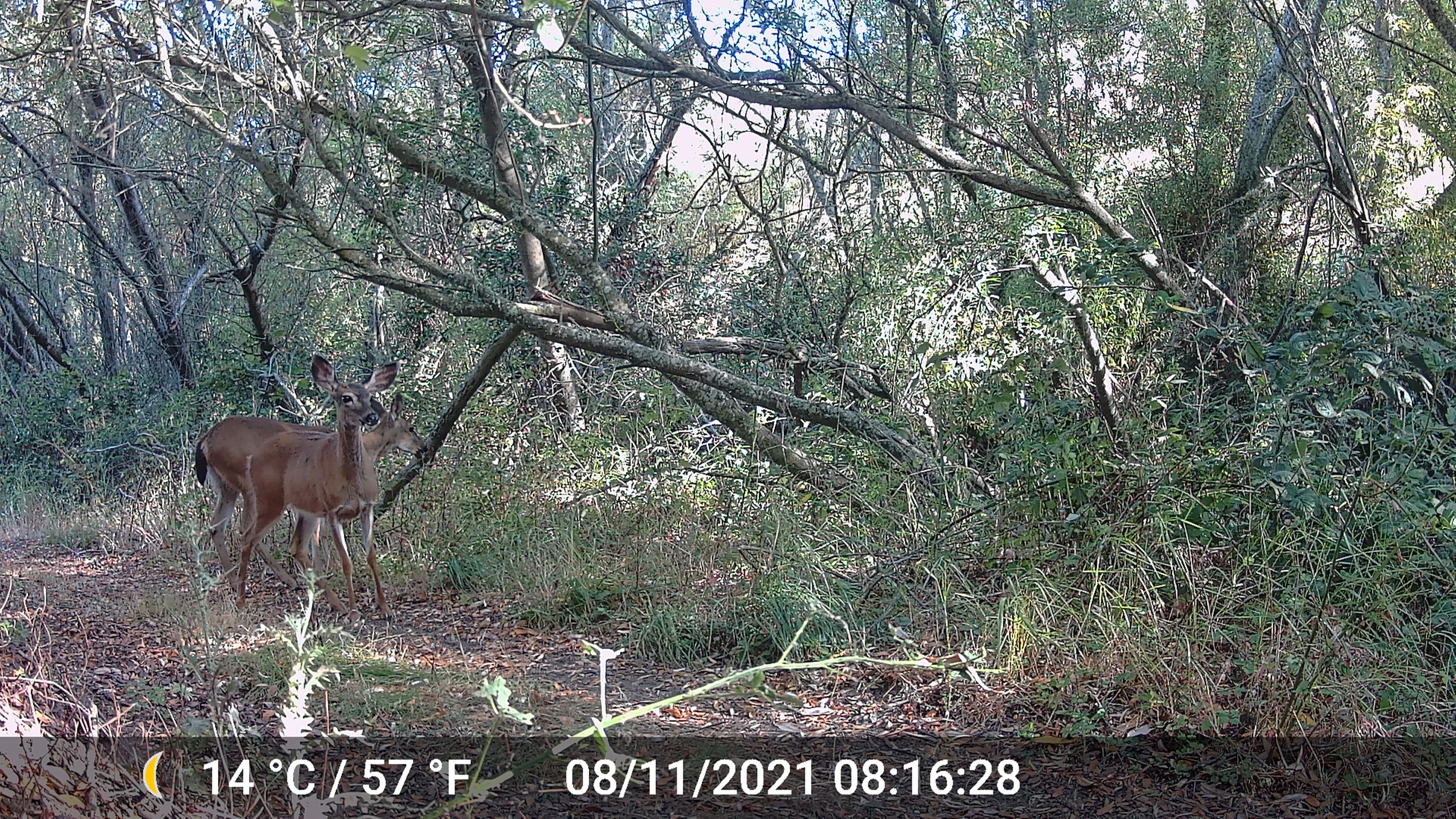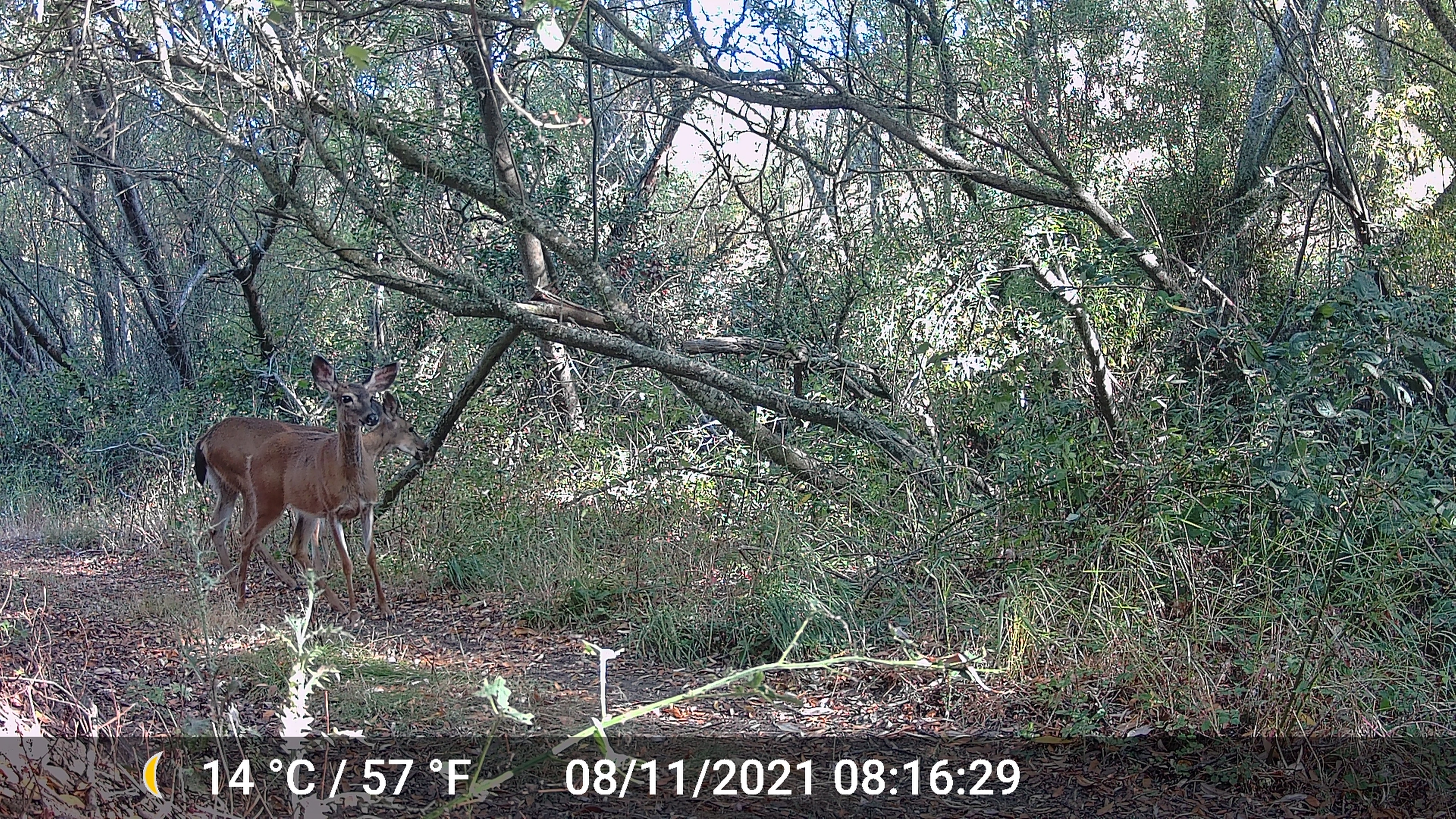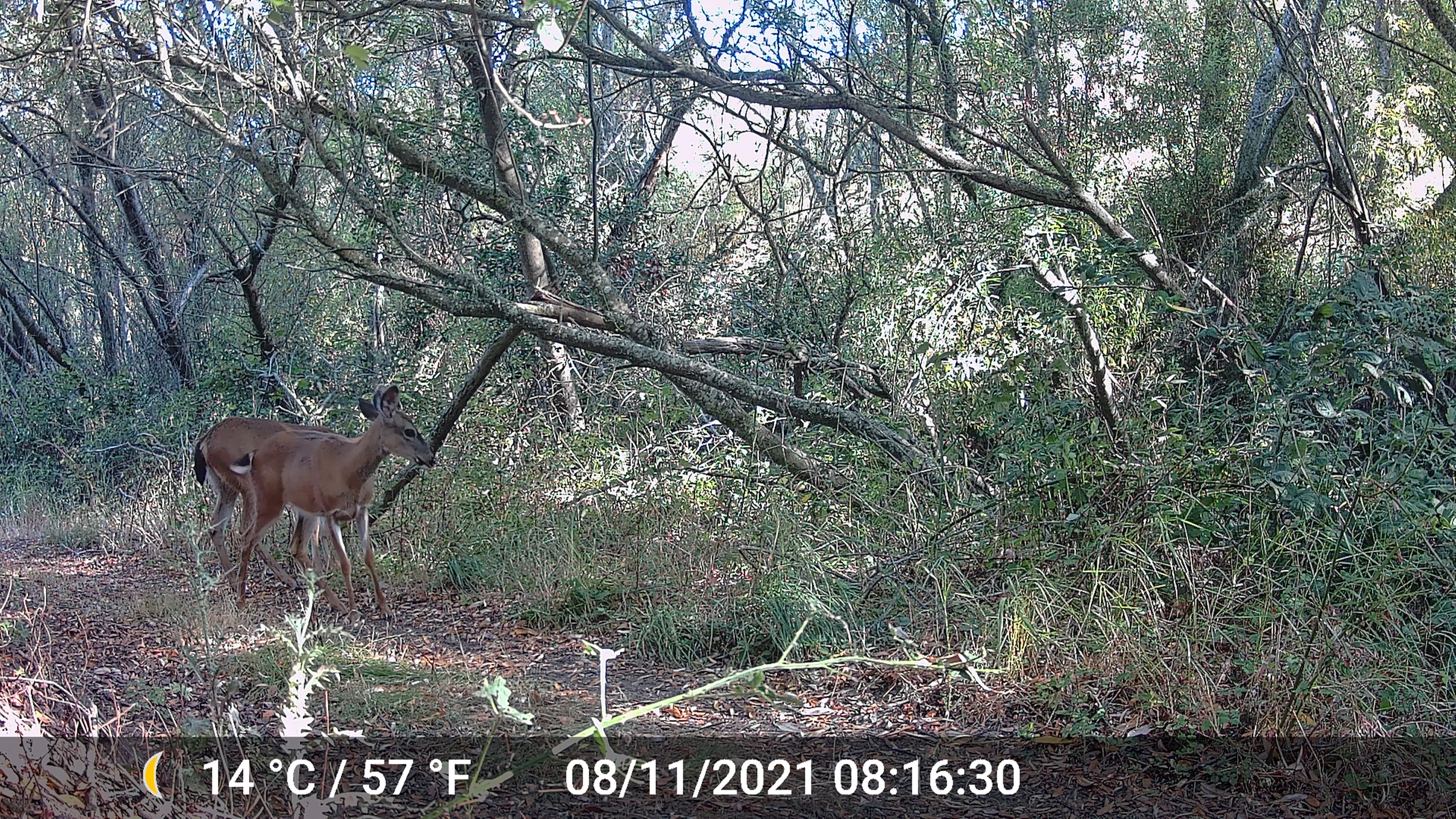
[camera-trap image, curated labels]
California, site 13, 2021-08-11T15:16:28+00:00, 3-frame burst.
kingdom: Animalia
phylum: Chordata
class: Mammalia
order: Artiodactyla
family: Cervidae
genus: Odocoileus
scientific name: Odocoileus hemionus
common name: mule deer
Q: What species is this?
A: Mule deer (Odocoileus hemionus).